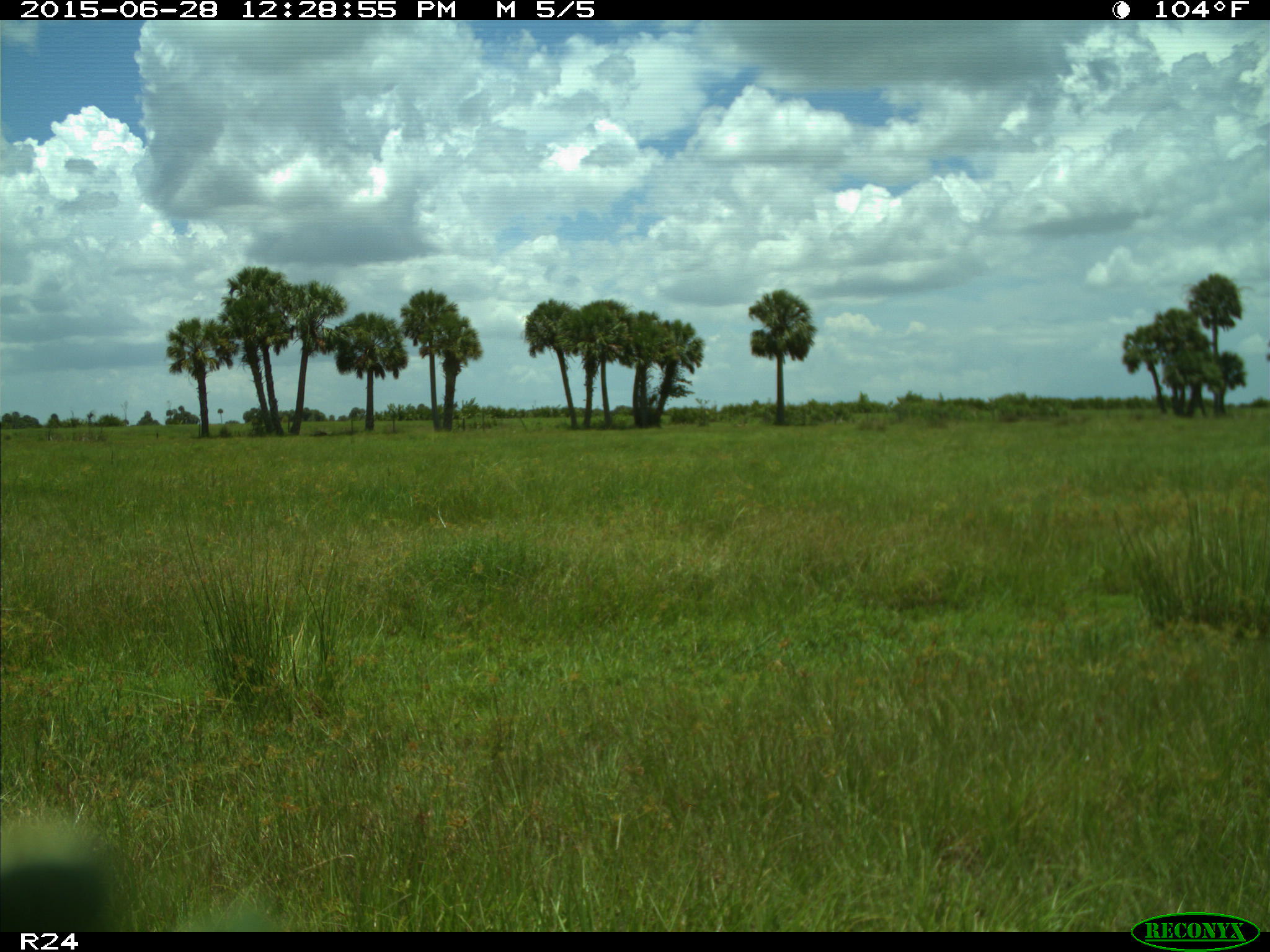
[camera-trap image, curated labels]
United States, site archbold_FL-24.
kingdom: Animalia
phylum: Chordata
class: Mammalia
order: Artiodactyla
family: Bovidae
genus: Bos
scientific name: Bos taurus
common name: domestic cow